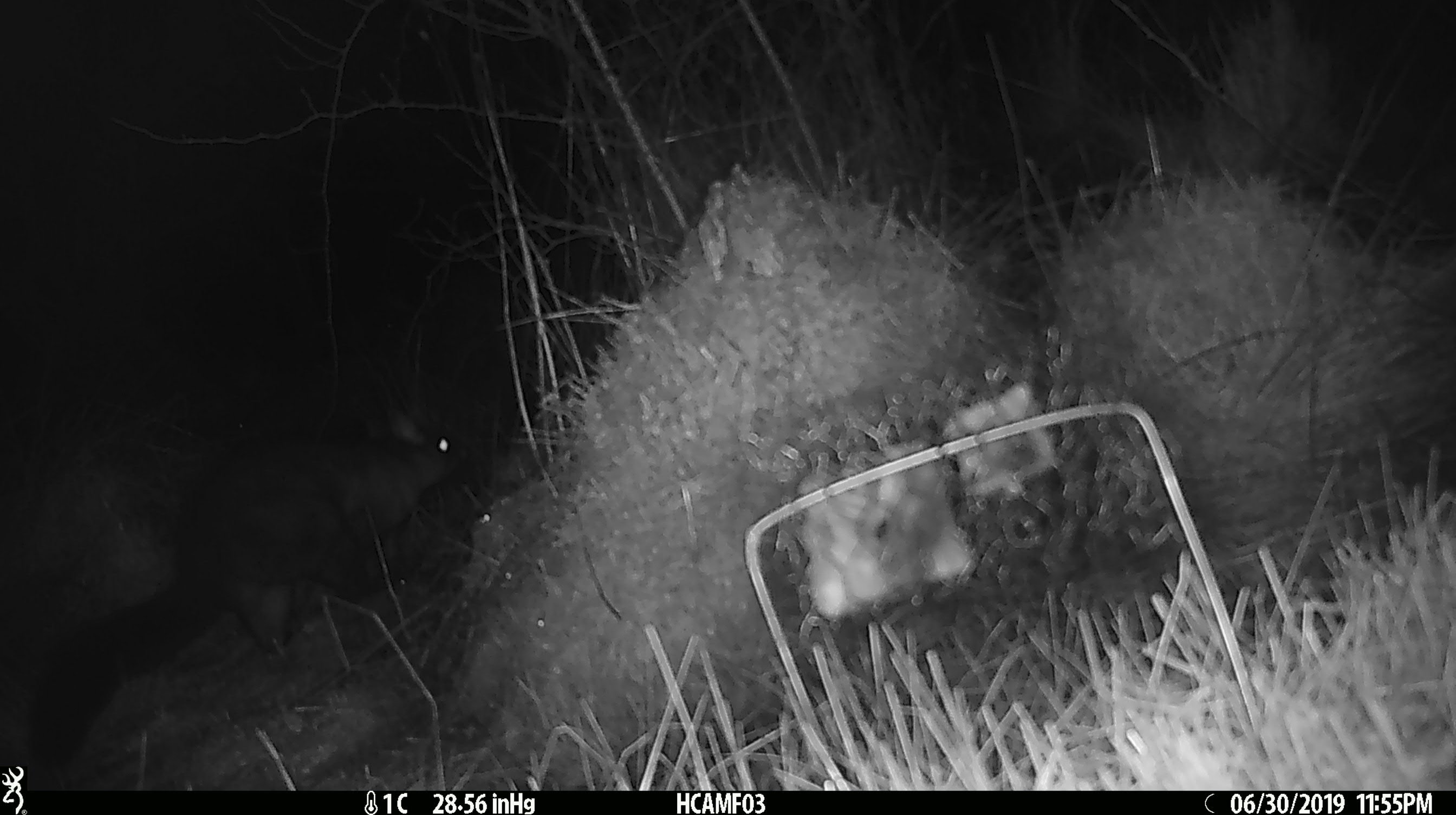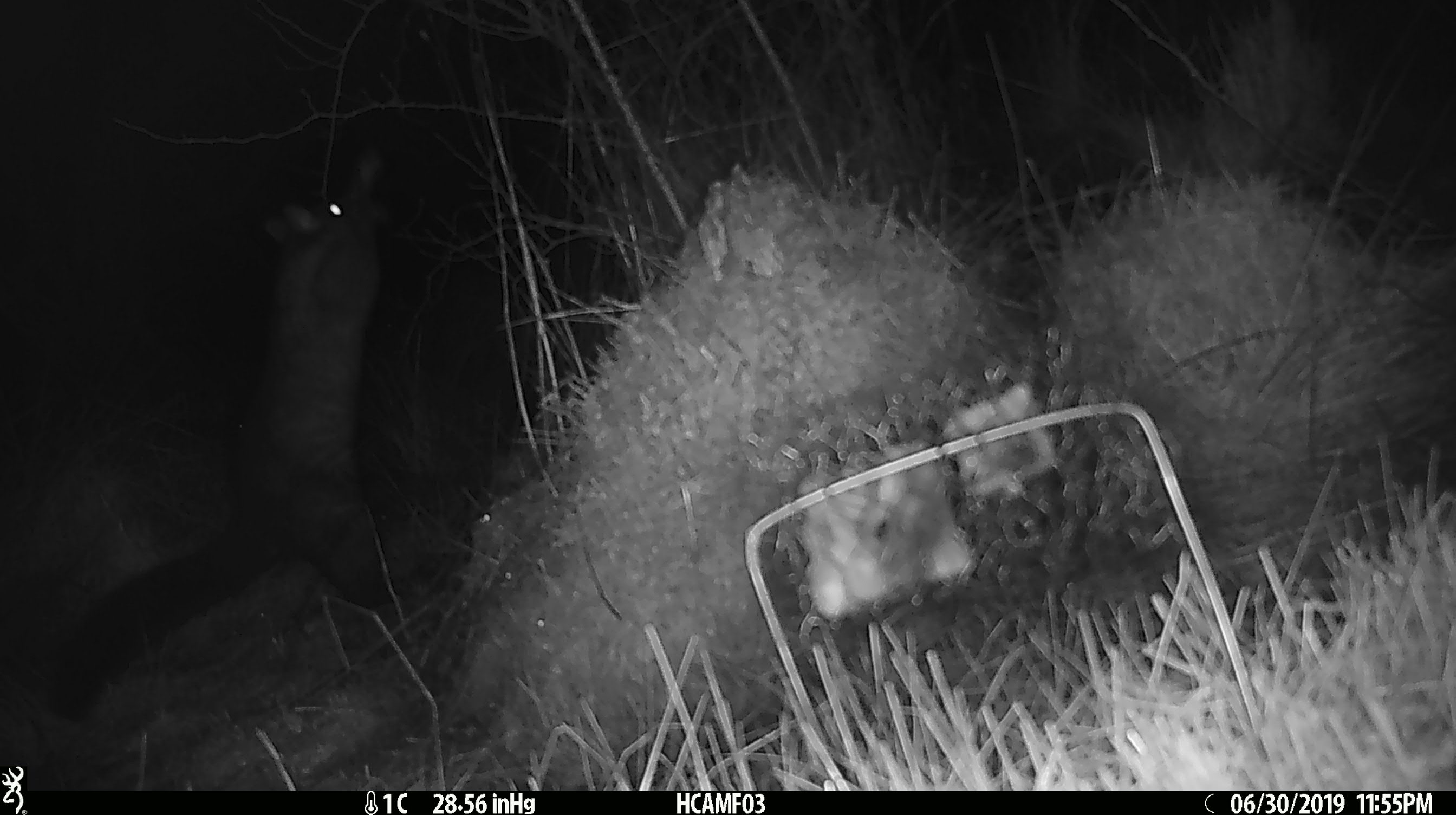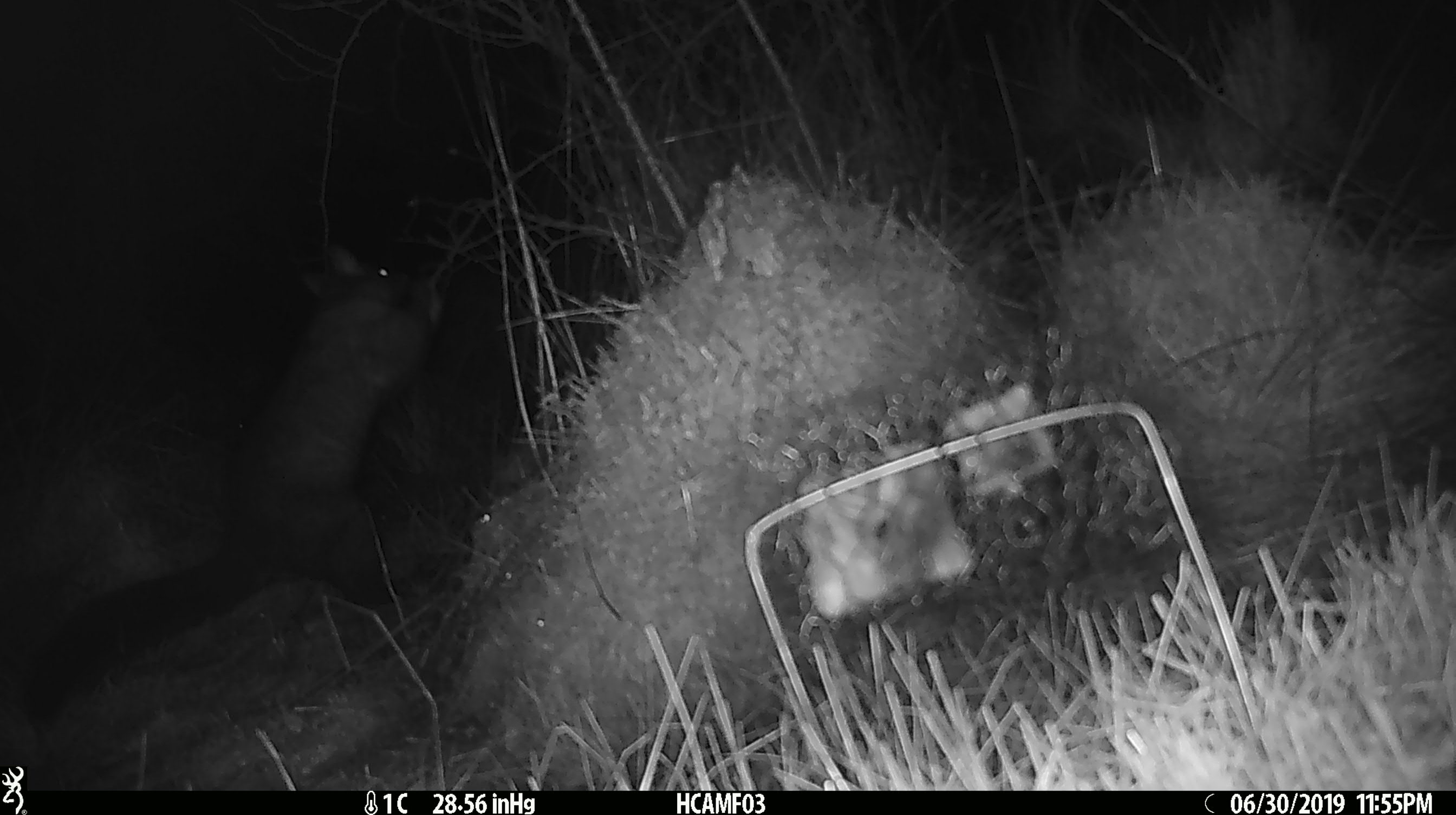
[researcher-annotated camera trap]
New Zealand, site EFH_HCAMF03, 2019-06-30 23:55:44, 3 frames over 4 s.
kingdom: Animalia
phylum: Chordata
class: Mammalia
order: Diprotodontia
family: Phalangeridae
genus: Trichosurus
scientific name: Trichosurus vulpecula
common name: common brushtail possum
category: possum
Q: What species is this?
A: Possum (common brushtail possum) (Trichosurus vulpecula).